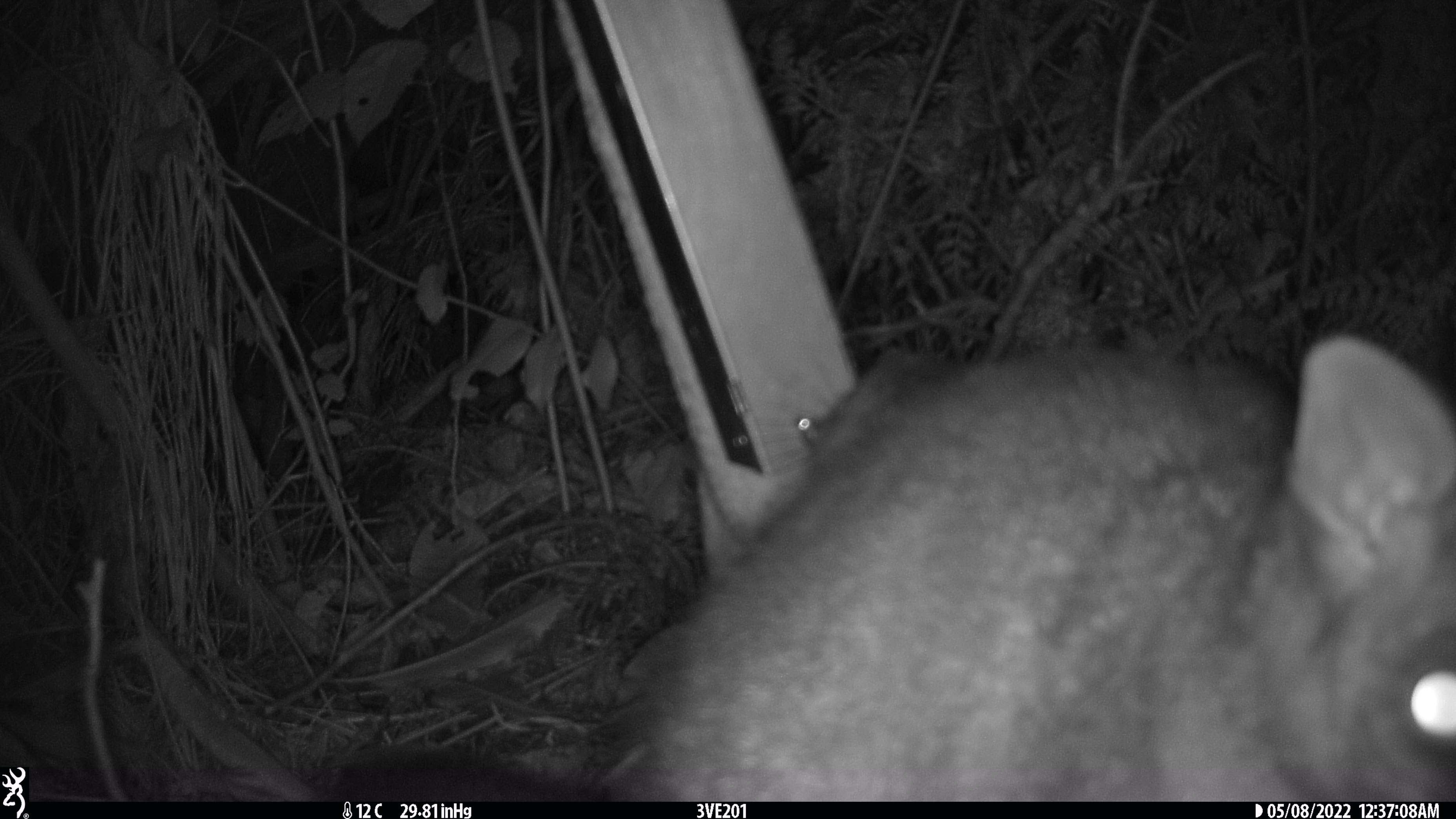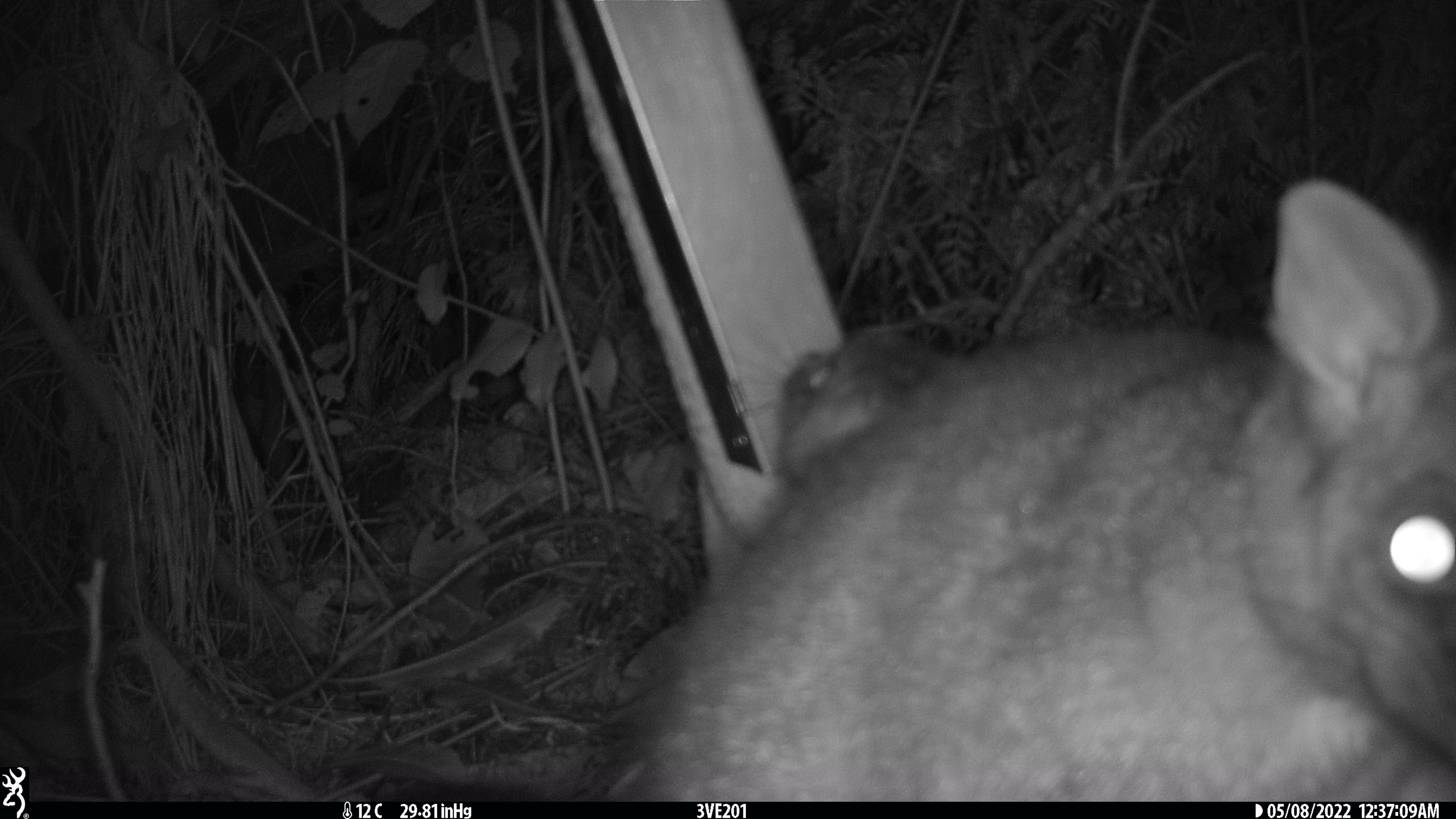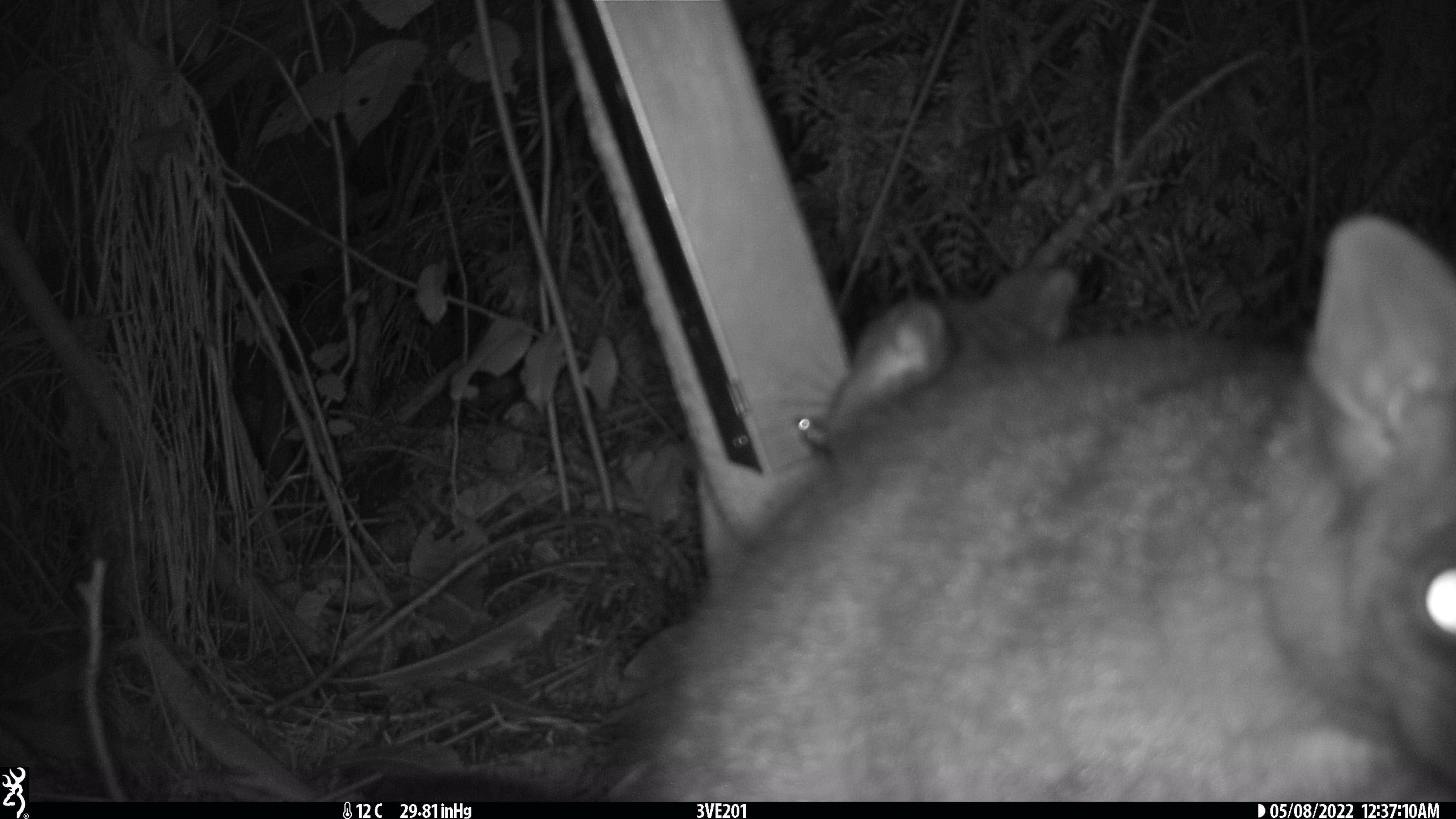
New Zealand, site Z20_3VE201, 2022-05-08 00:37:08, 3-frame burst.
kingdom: Animalia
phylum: Chordata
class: Mammalia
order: Diprotodontia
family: Phalangeridae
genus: Trichosurus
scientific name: Trichosurus vulpecula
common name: common brushtail possum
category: possum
Possum (common brushtail possum) (Trichosurus vulpecula).